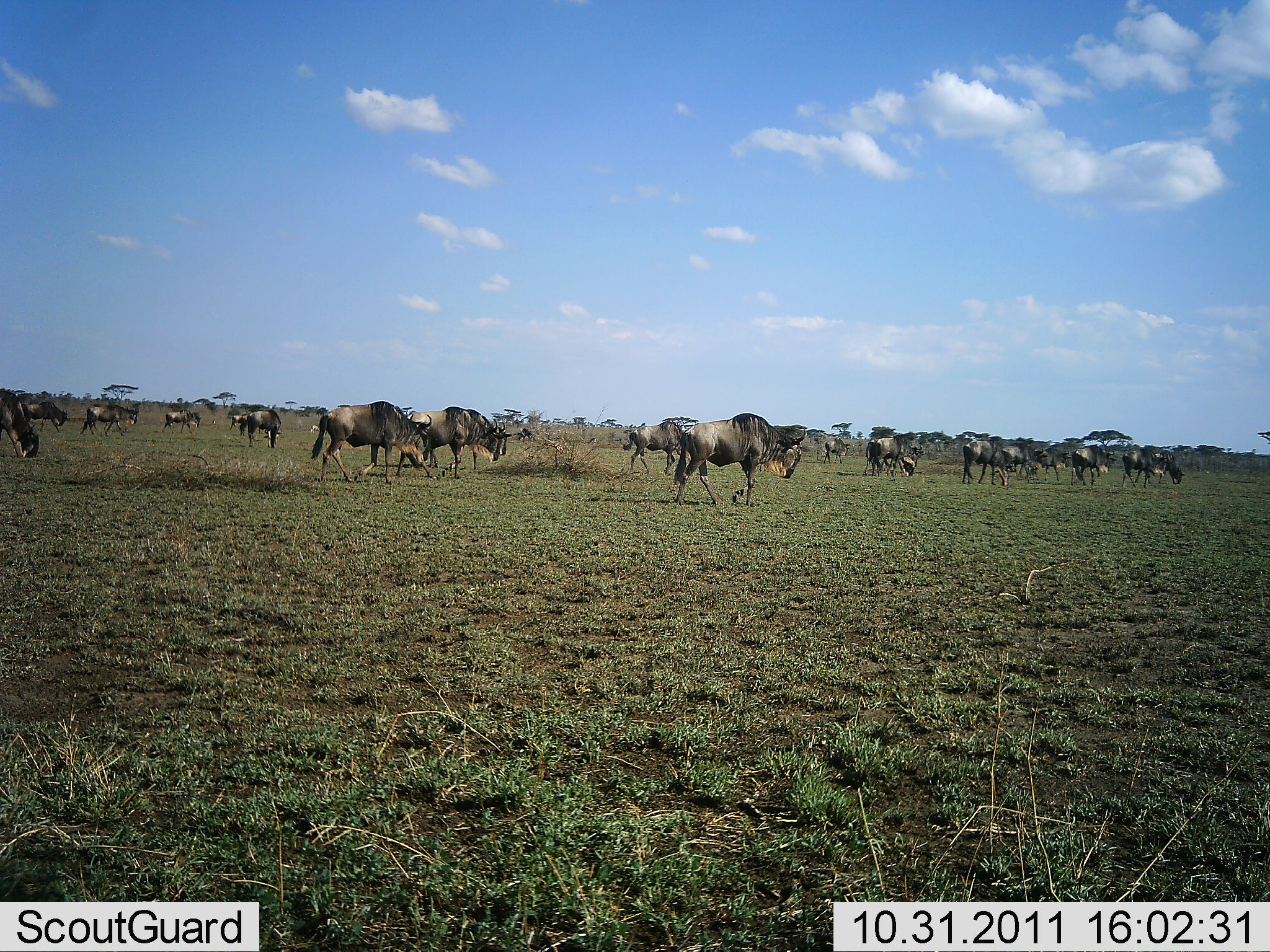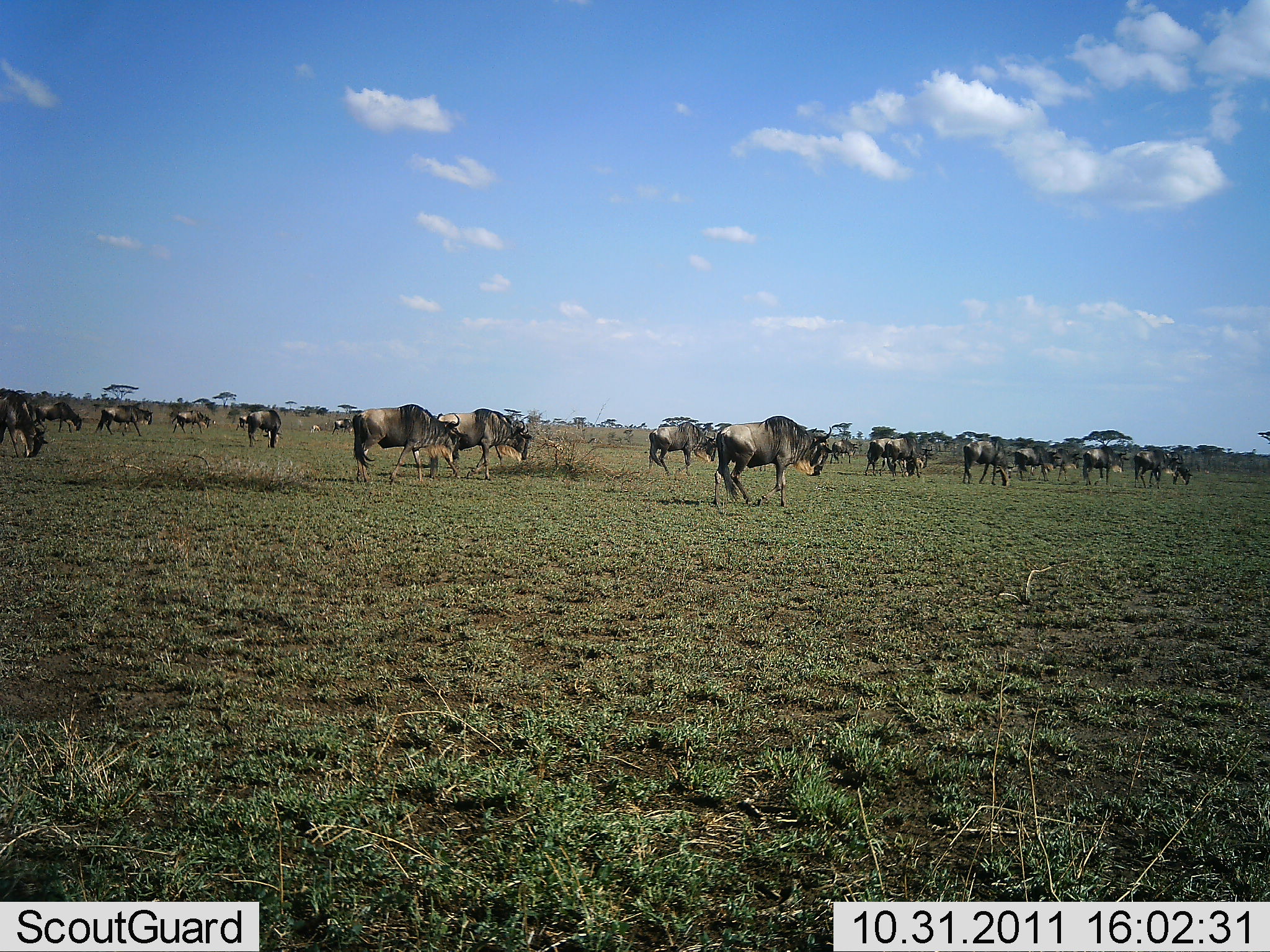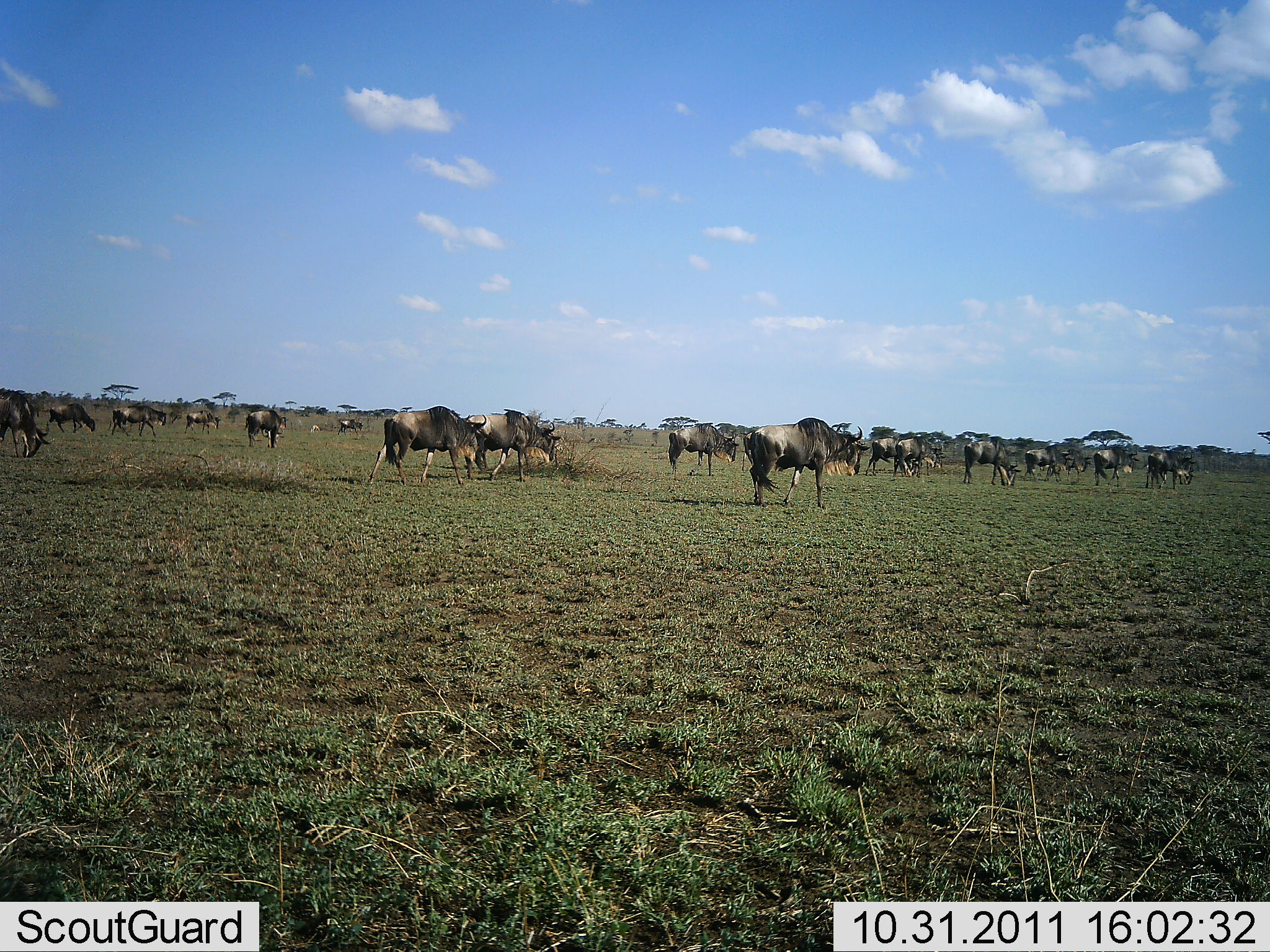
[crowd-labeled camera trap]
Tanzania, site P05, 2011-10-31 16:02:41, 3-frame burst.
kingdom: Animalia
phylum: Chordata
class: Mammalia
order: Artiodactyla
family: Bovidae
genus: Connochaetes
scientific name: Connochaetes taurinus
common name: blue wildebeest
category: wildebeest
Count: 11-50.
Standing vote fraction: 20%.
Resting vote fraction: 0%.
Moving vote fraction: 80%.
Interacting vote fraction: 10%.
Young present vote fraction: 20%.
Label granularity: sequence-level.